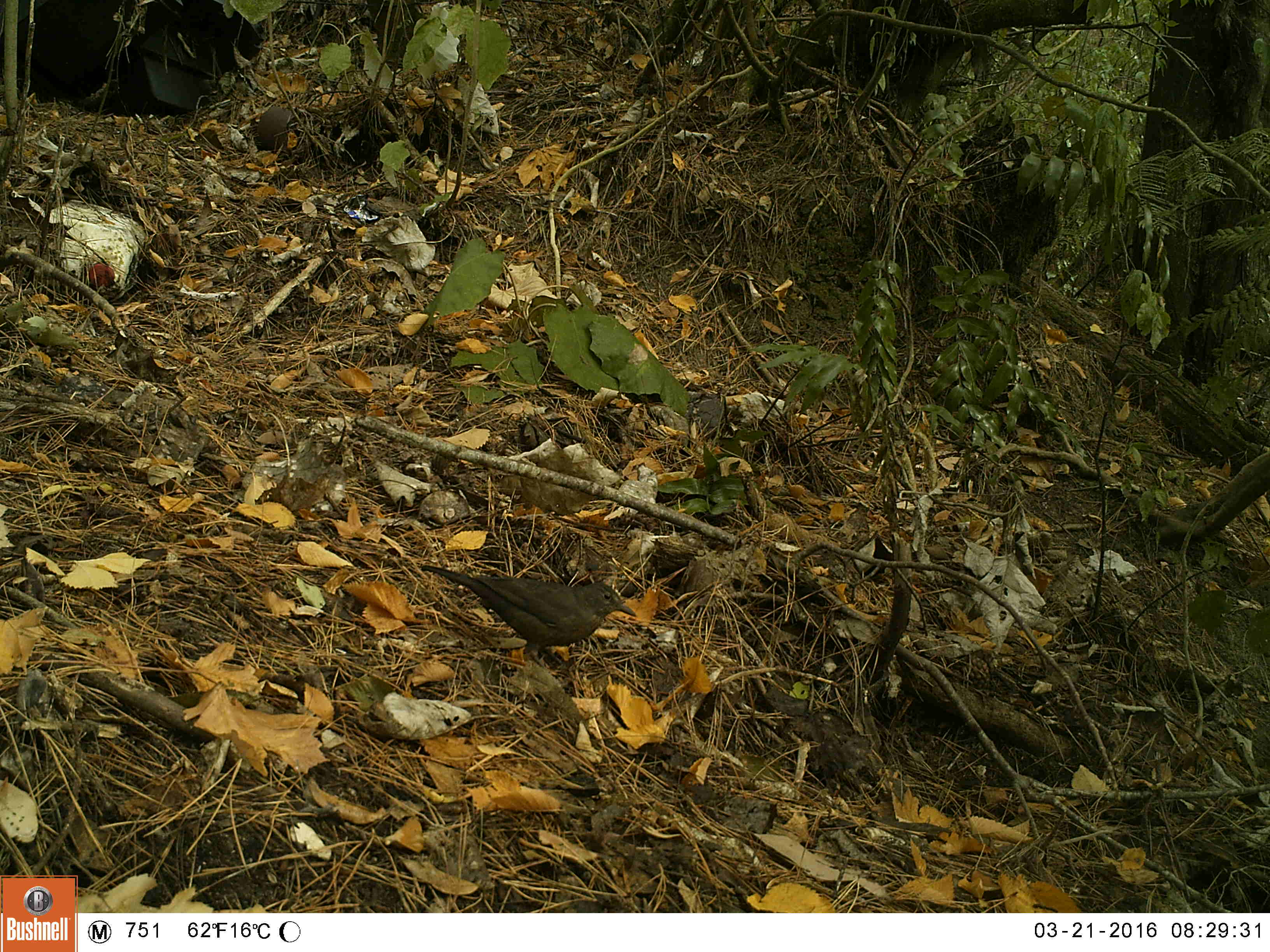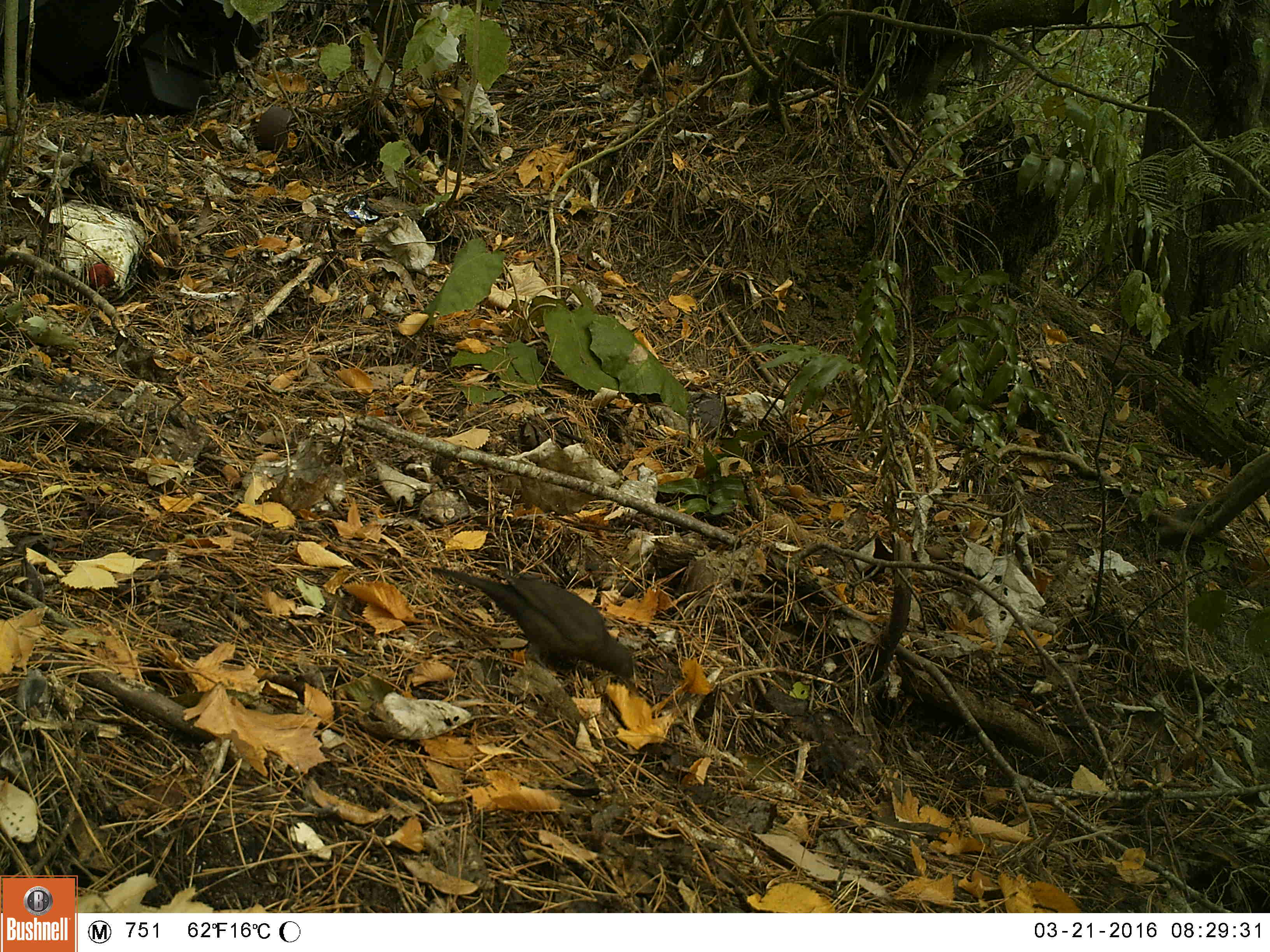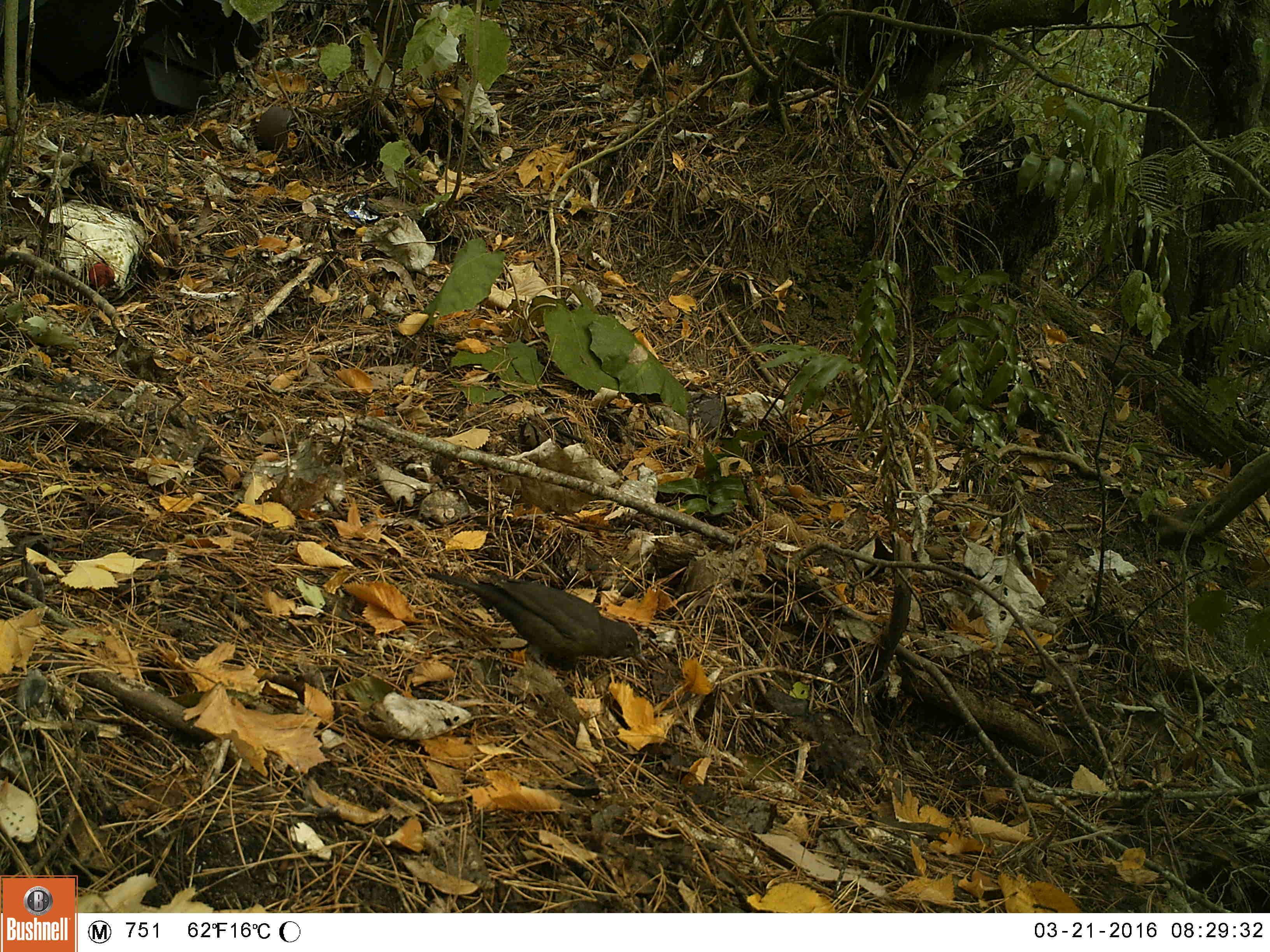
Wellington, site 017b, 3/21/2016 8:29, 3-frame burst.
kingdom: Animalia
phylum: Chordata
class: Aves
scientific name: Aves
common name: bird